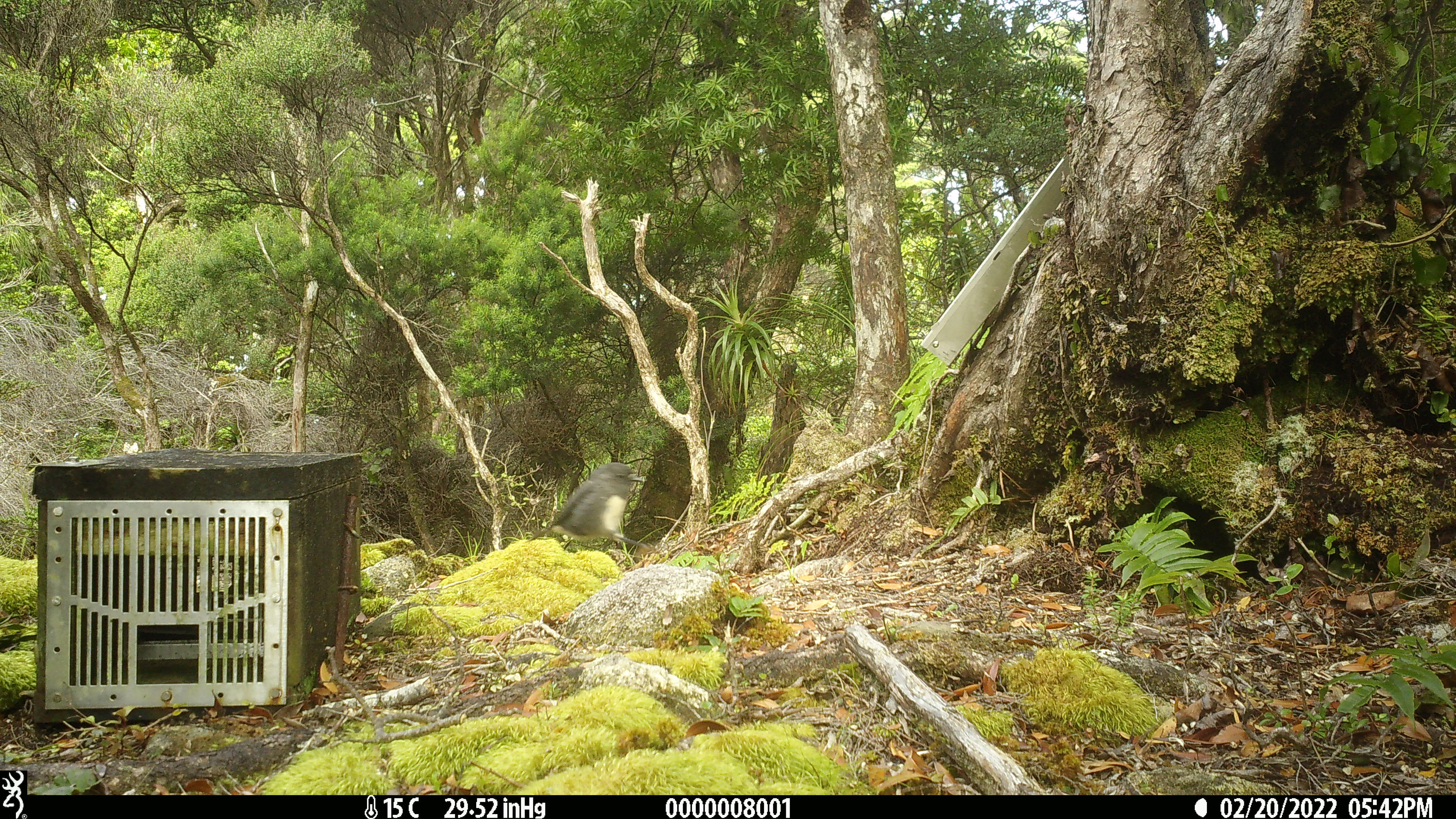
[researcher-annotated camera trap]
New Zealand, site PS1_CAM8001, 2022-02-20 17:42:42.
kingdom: Animalia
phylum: Chordata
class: Aves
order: Passeriformes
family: Petroicidae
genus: Petroica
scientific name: Petroica australis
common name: new zealand robin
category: robin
Robin (new zealand robin) (Petroica australis).